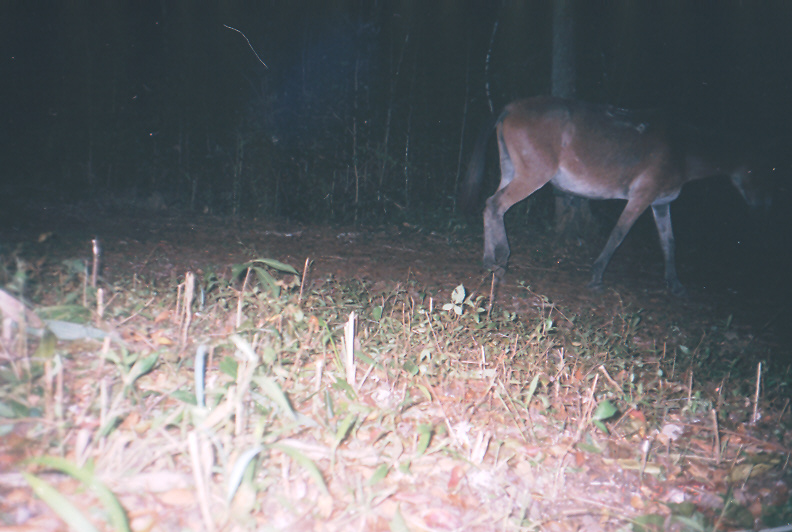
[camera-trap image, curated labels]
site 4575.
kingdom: Animalia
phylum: Chordata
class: Mammalia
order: Perissodactyla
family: Equidae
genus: Equus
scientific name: Equus ferus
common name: wild horse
Equus ferus (wild horse).